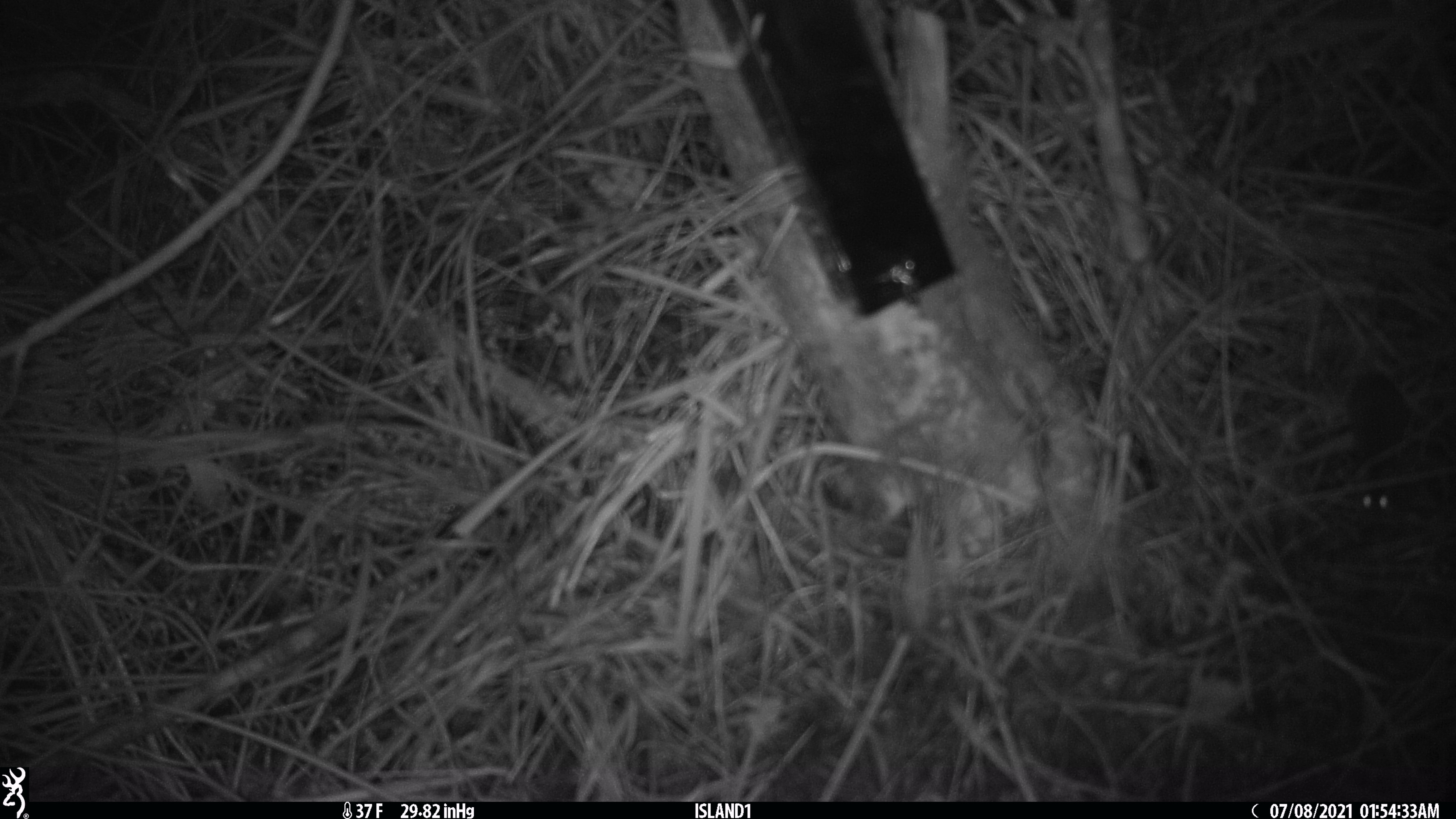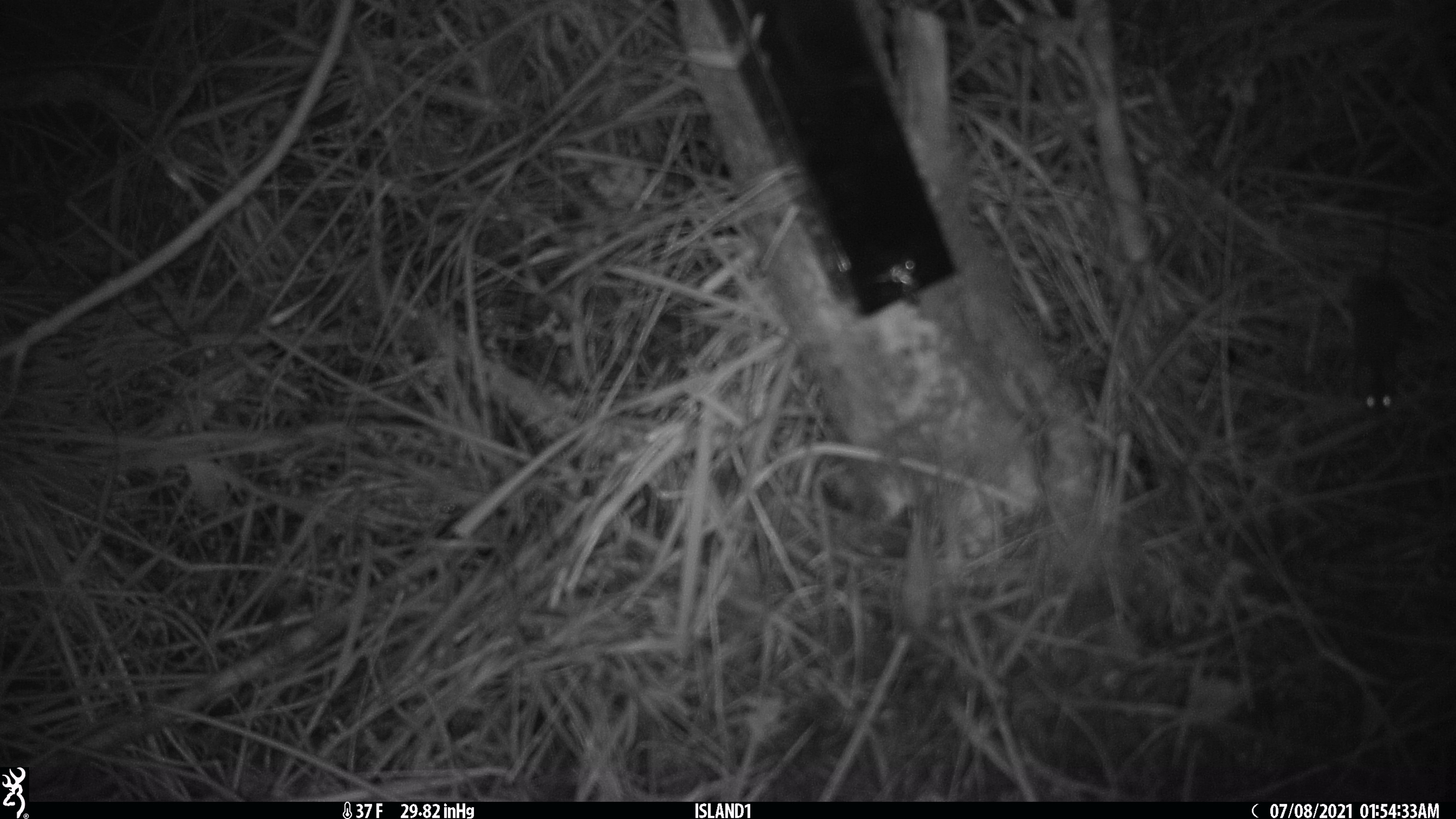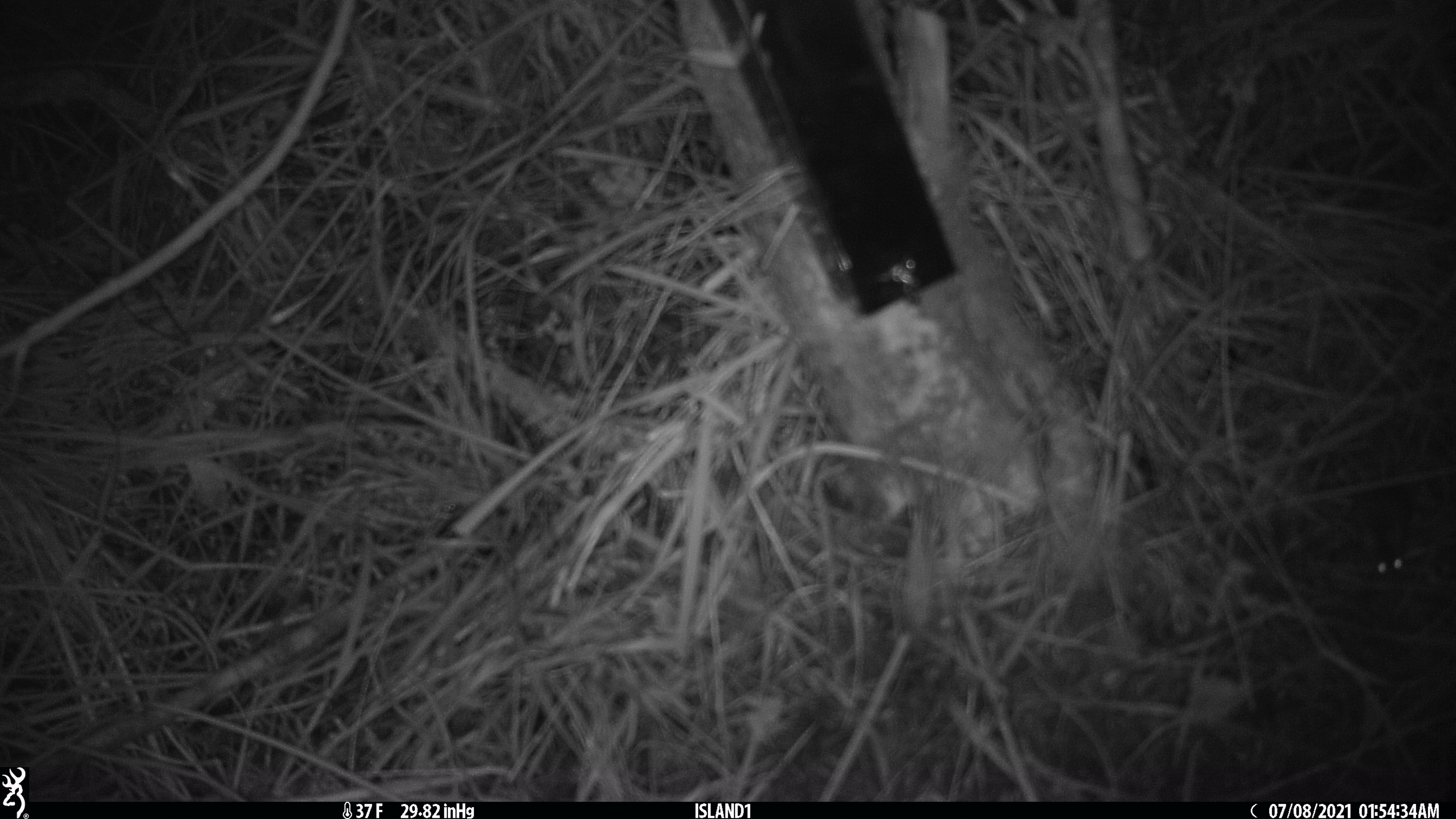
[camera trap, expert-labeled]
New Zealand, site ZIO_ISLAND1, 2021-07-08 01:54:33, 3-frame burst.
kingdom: Animalia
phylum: Chordata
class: Mammalia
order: Rodentia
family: Muridae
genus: Mus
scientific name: Mus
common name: mouse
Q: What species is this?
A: Mouse (Mus).